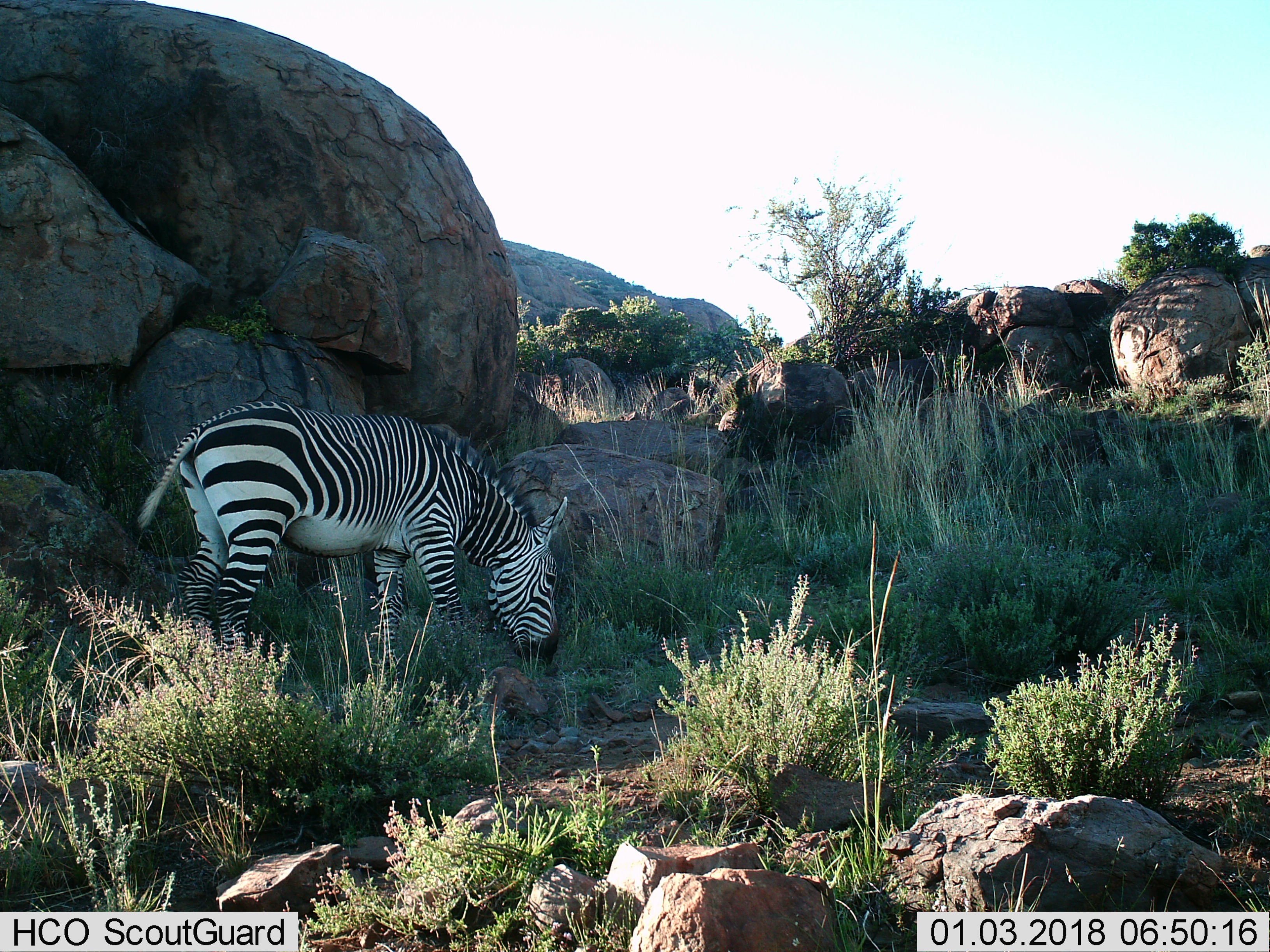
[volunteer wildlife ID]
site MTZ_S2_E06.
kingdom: Animalia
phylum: Chordata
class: Mammalia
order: Perissodactyla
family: Equidae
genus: Equus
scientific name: Equus zebra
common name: mountain zebra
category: zebramountain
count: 1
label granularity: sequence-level